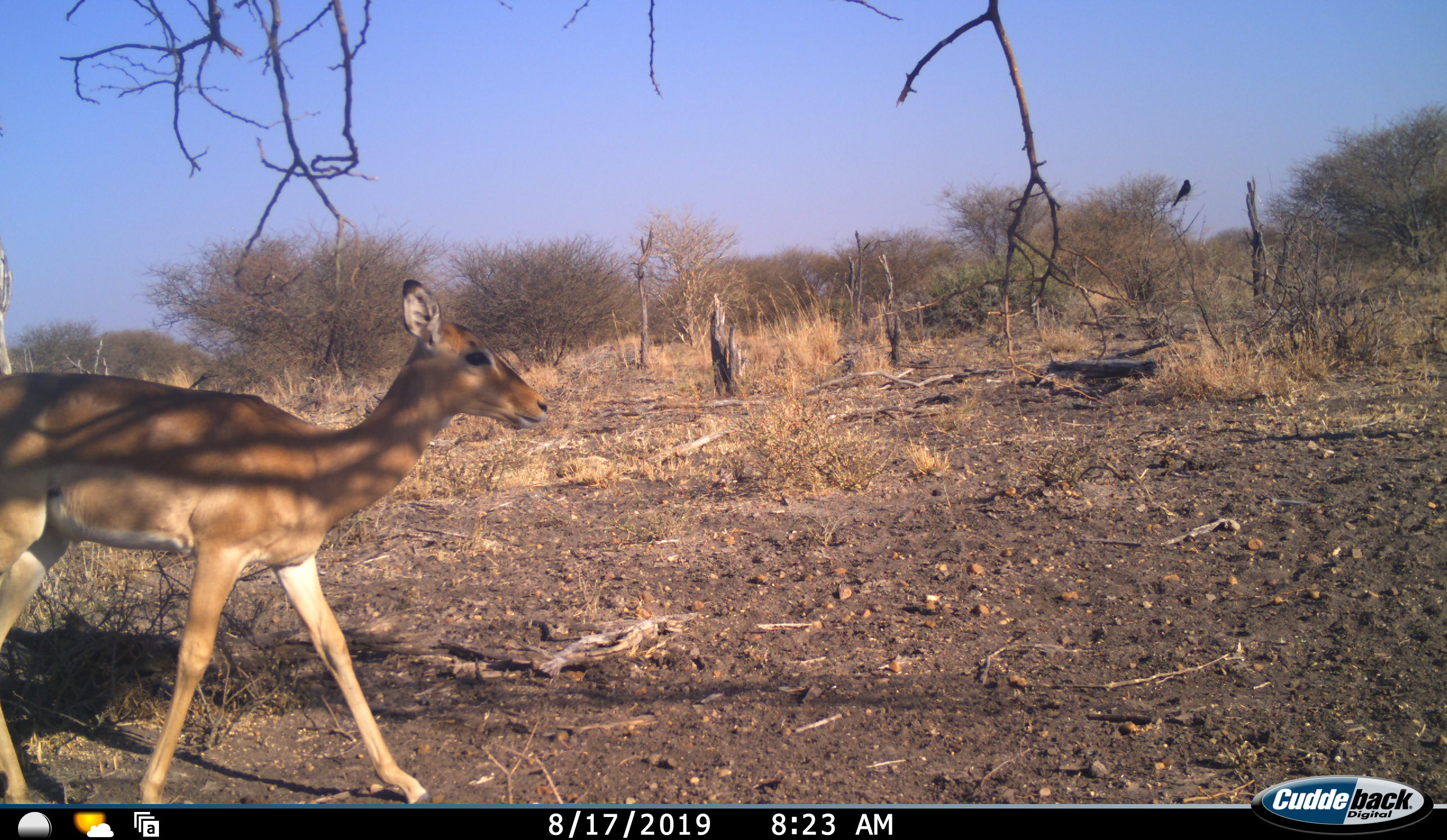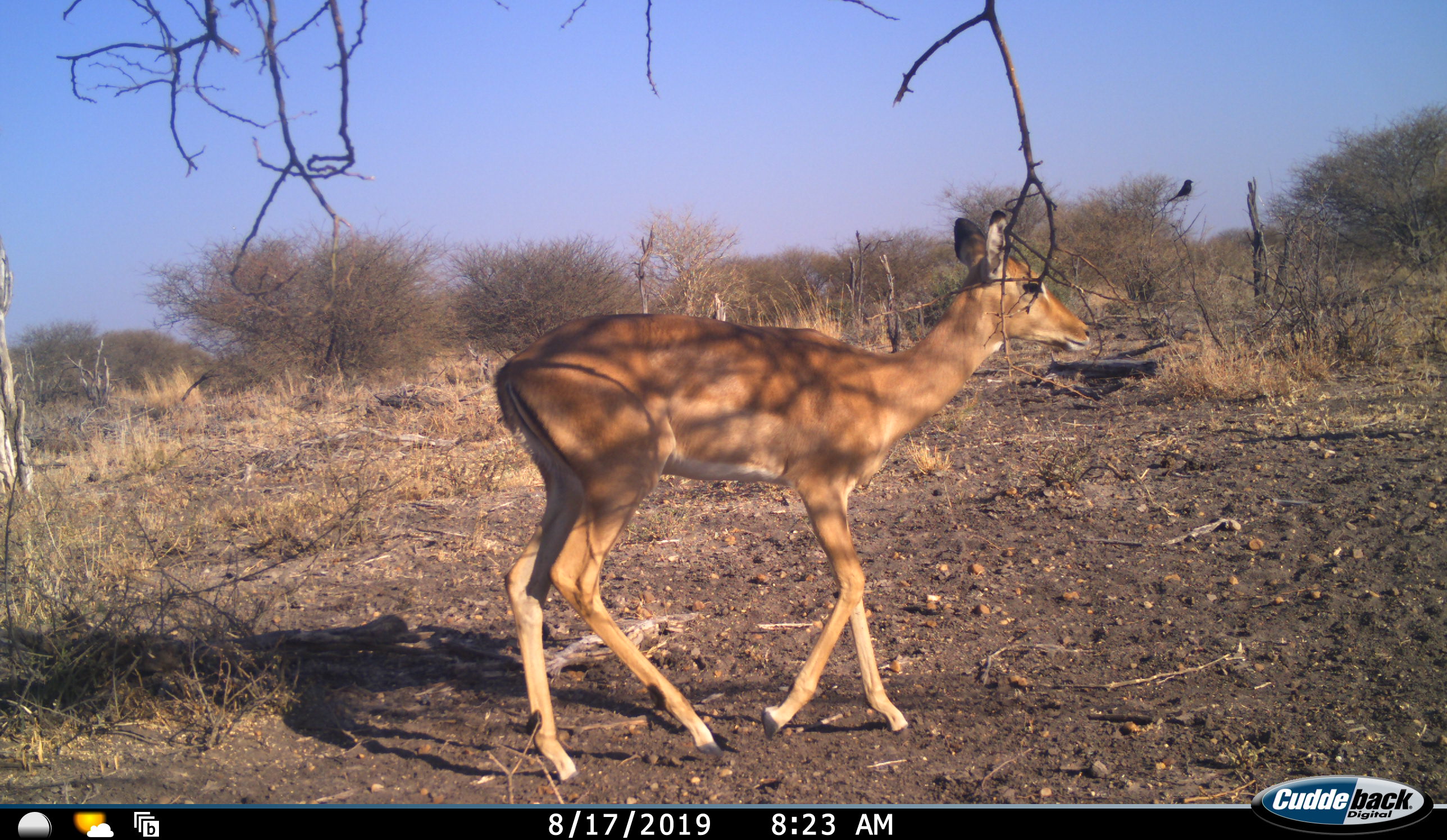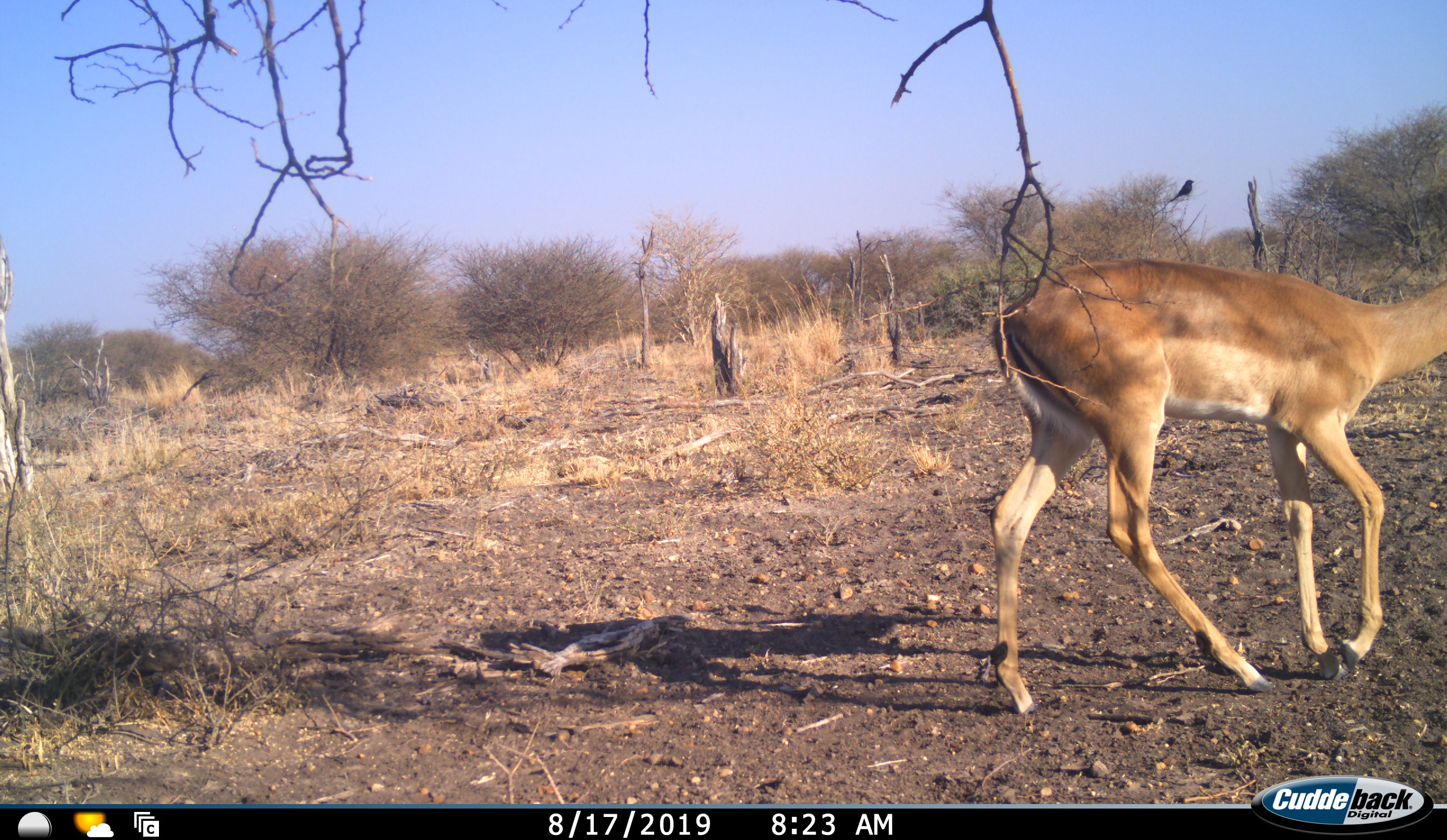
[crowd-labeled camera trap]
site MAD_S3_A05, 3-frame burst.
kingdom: Animalia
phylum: Chordata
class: Mammalia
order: Artiodactyla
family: Bovidae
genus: Aepyceros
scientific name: Aepyceros melampus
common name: impala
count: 1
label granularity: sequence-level